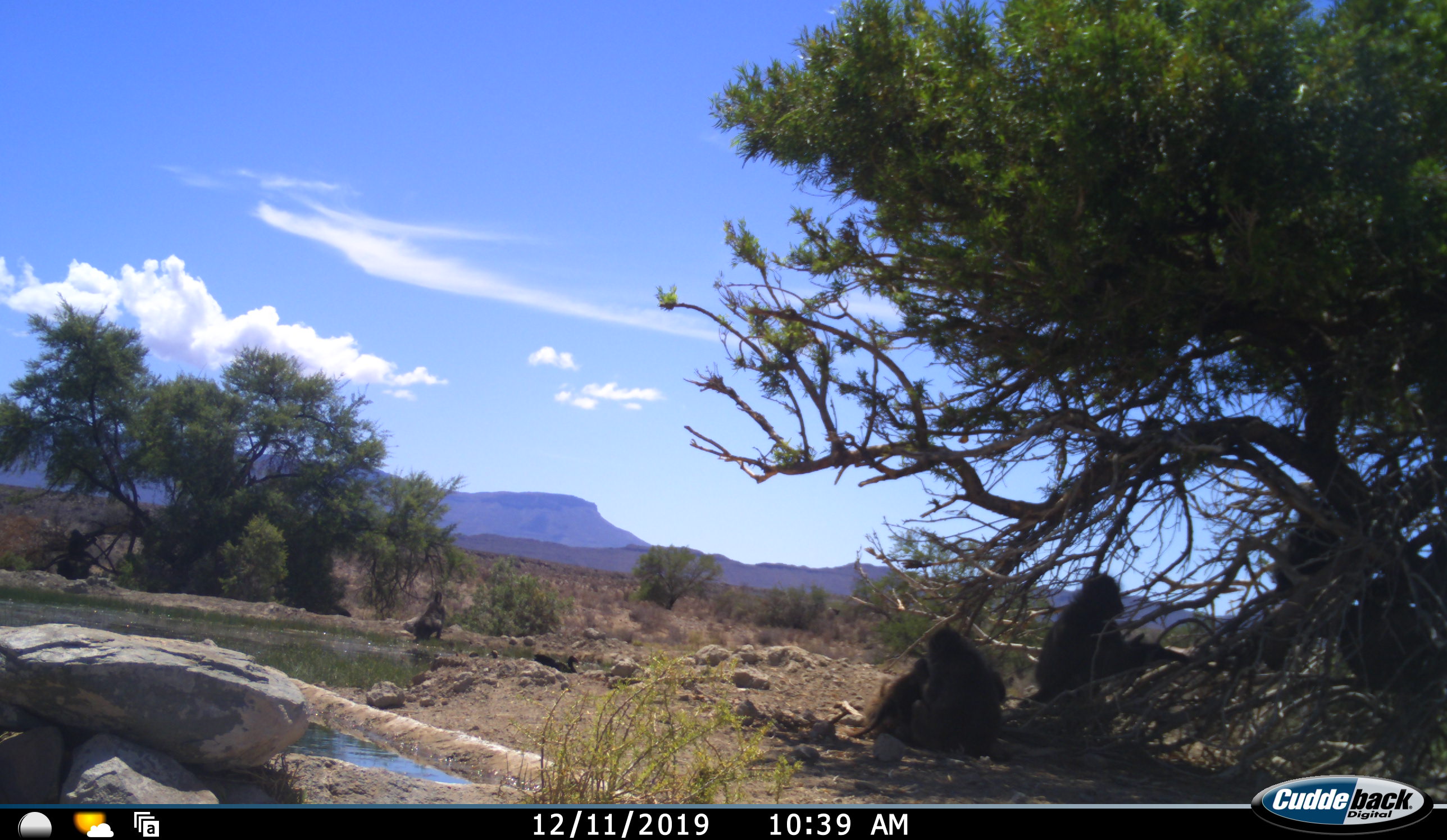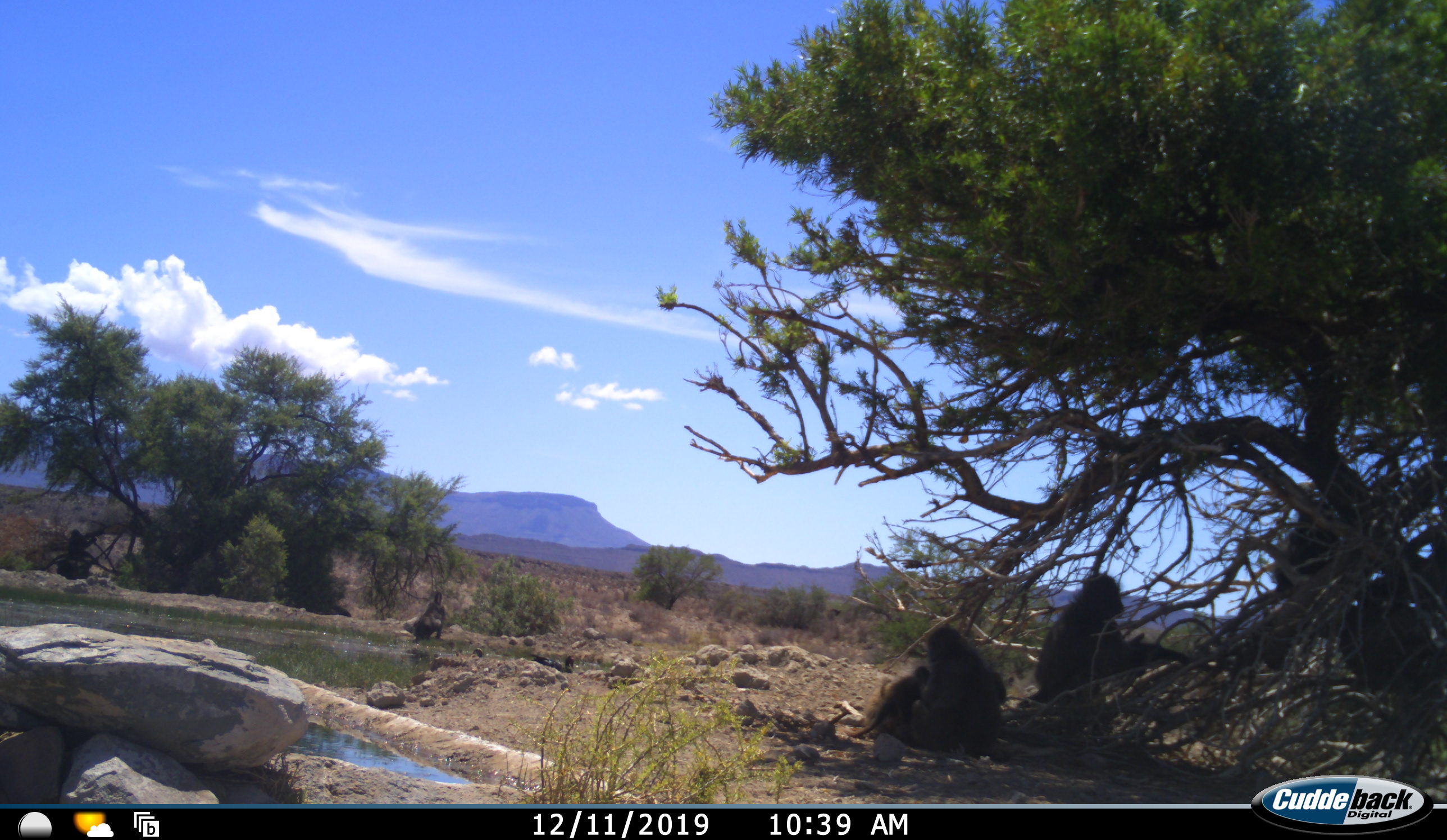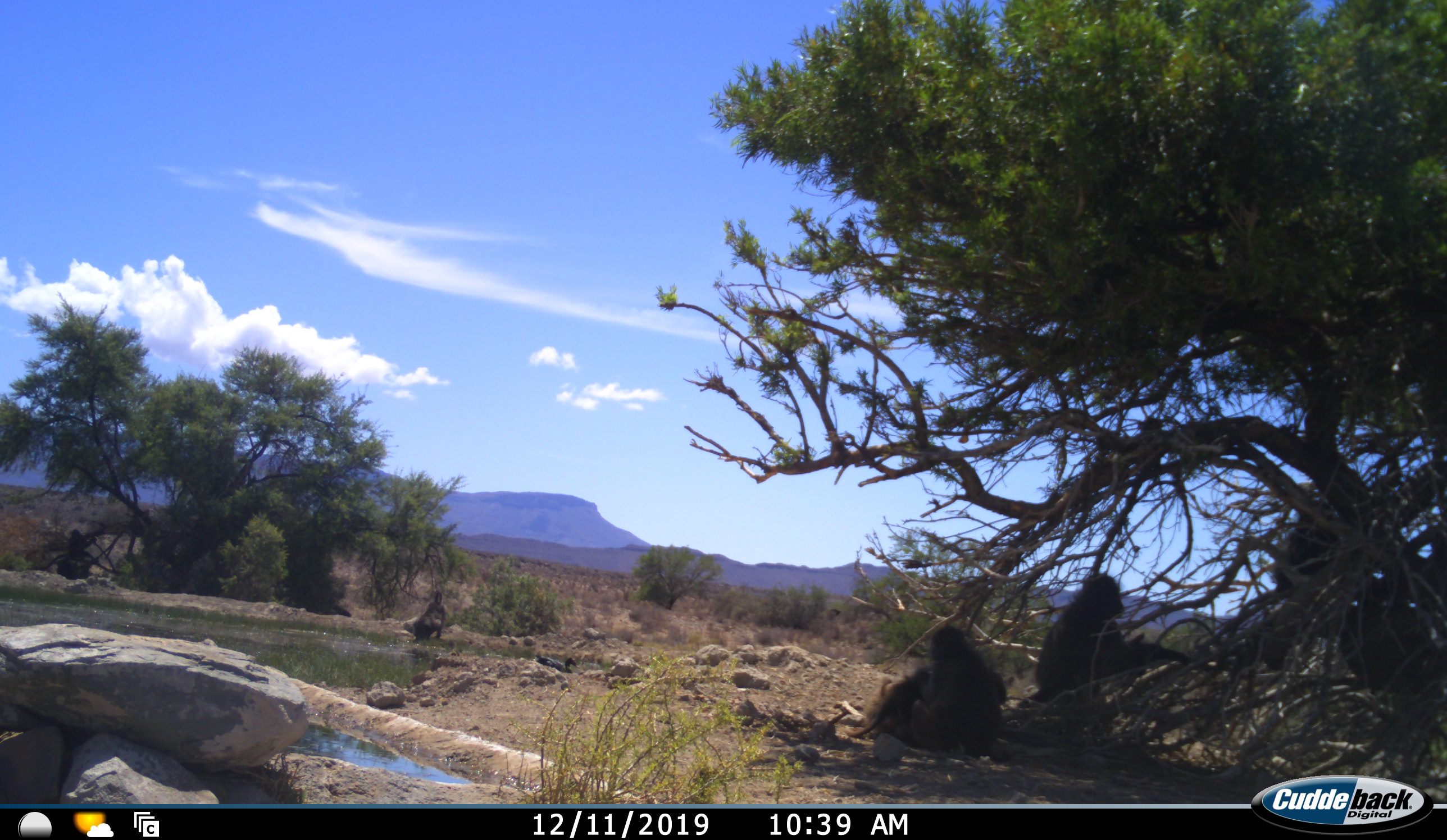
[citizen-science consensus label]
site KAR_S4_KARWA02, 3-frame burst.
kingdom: Animalia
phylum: Chordata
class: Mammalia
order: Primates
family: Cercopithecidae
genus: Papio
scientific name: Papio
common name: baboon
Baboon (Papio), count 3. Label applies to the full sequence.